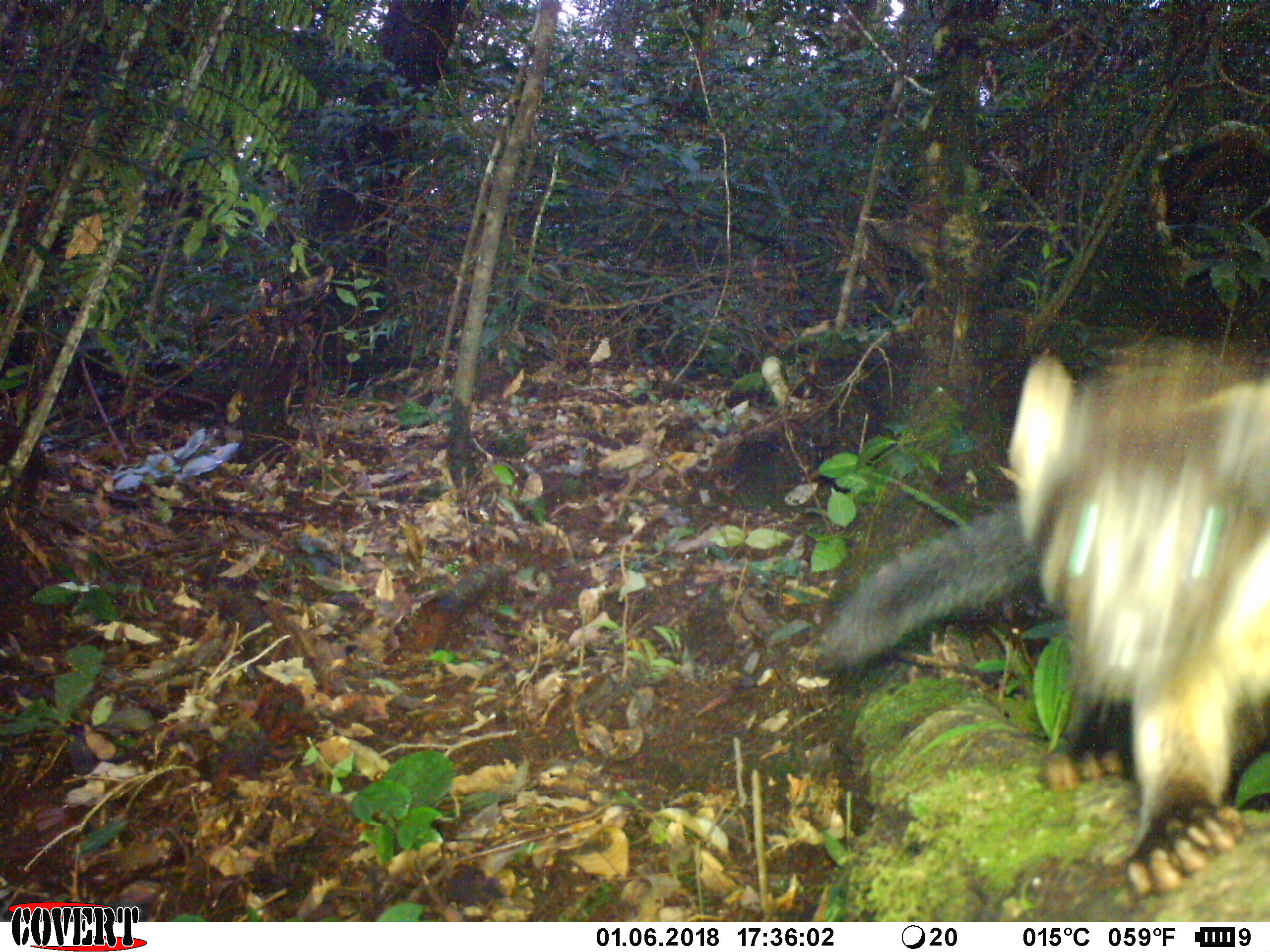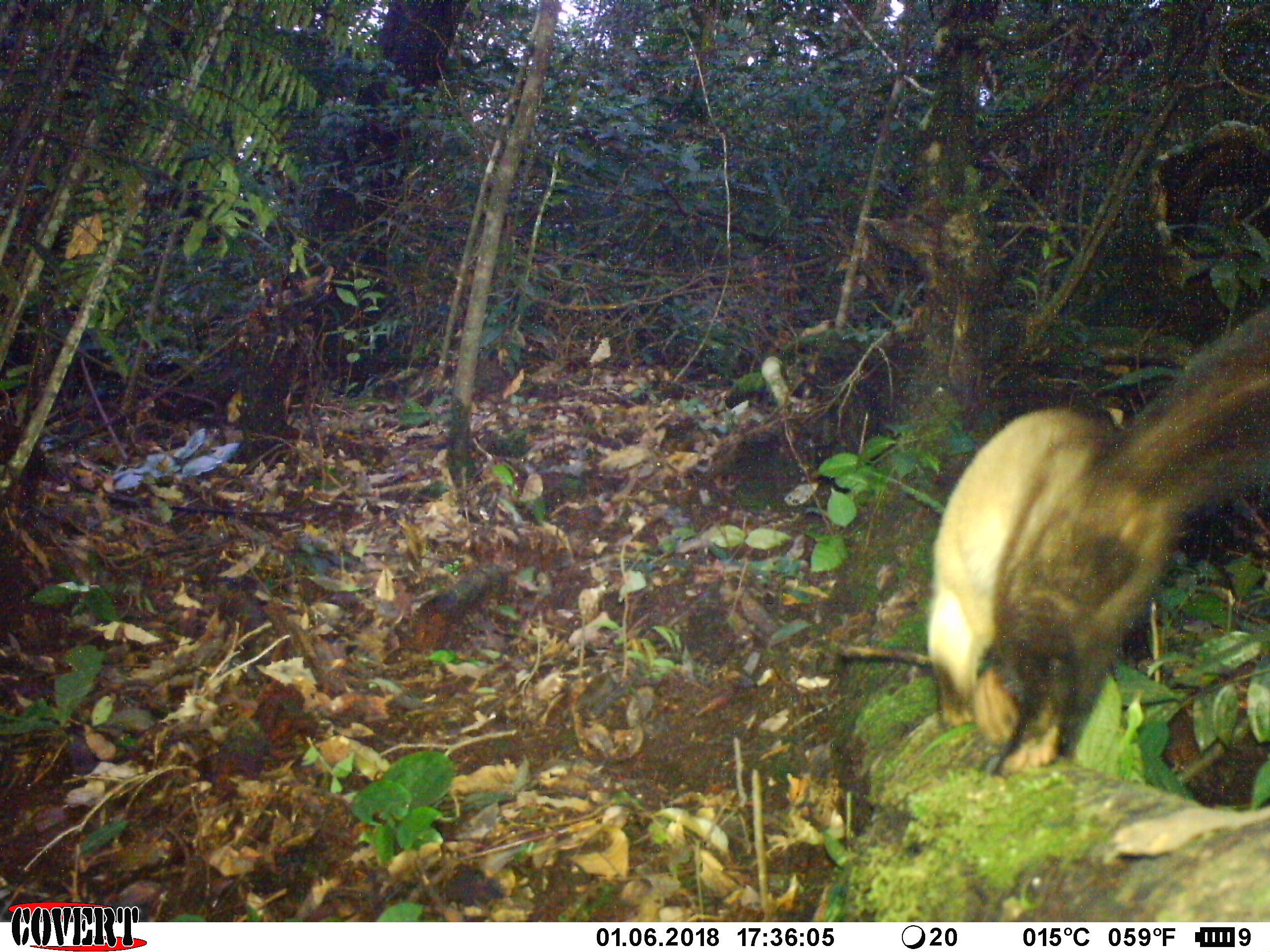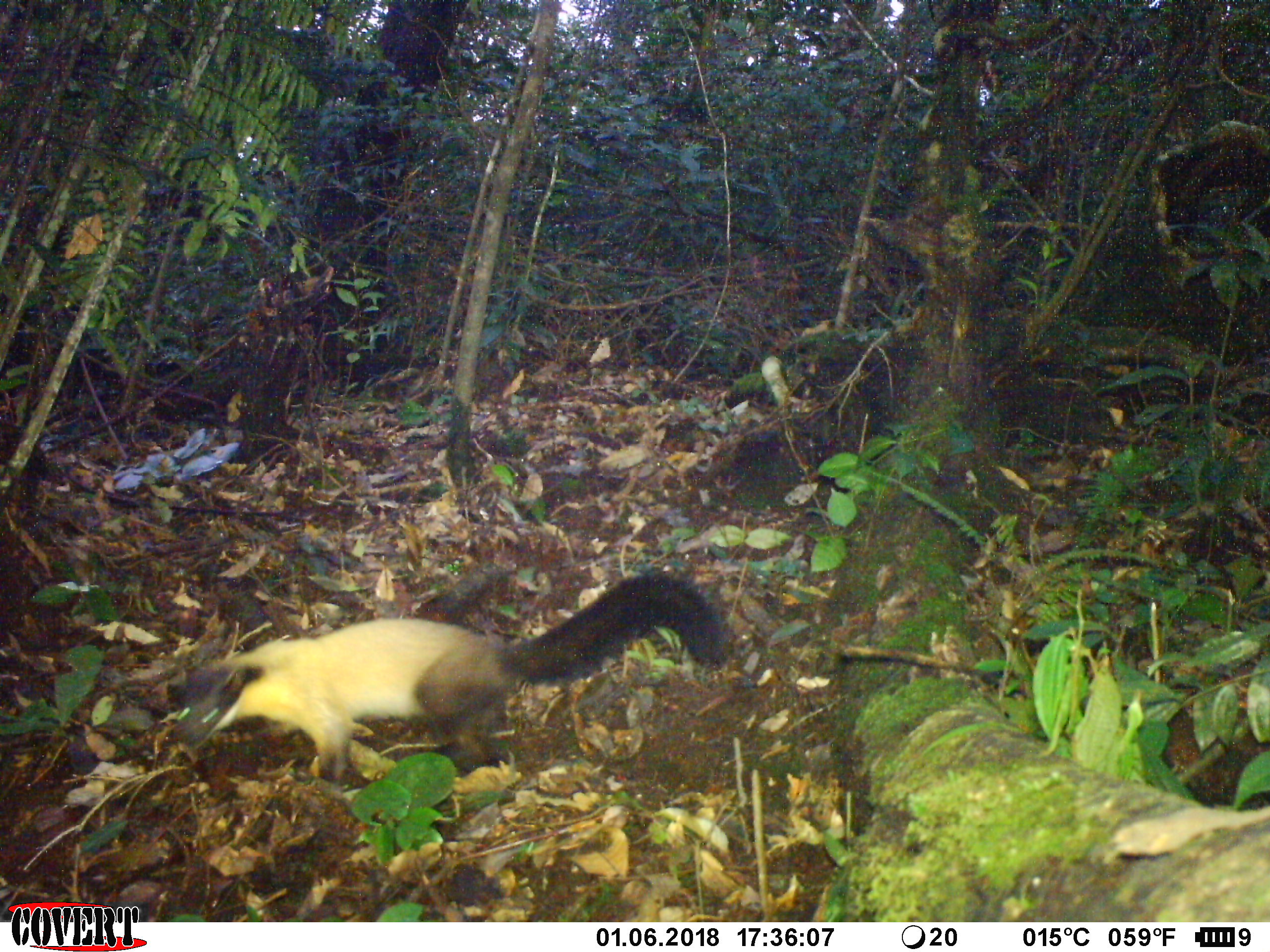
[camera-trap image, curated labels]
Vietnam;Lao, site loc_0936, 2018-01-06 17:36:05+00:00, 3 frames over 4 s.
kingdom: Animalia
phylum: Chordata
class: Mammalia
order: Carnivora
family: Mustelidae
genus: Martes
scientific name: Martes flavigula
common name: yellow-throated marten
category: yellow throated marten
Yellow throated marten (yellow-throated marten) (Martes flavigula). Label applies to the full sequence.